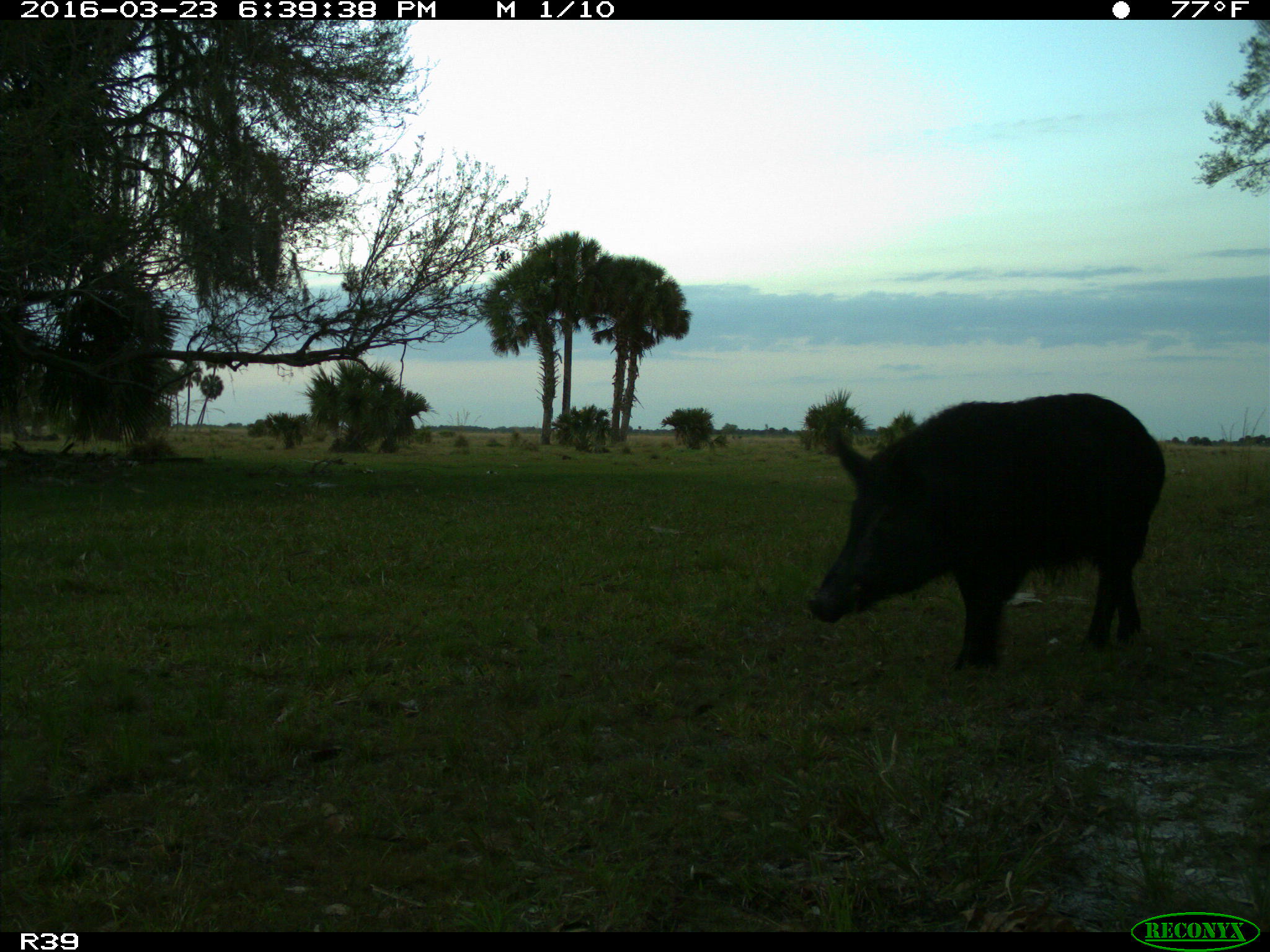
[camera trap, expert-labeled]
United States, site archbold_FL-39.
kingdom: Animalia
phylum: Chordata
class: Mammalia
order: Artiodactyla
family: Suidae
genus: Sus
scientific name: Sus scrofa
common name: wild boar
Sus scrofa (wild boar).